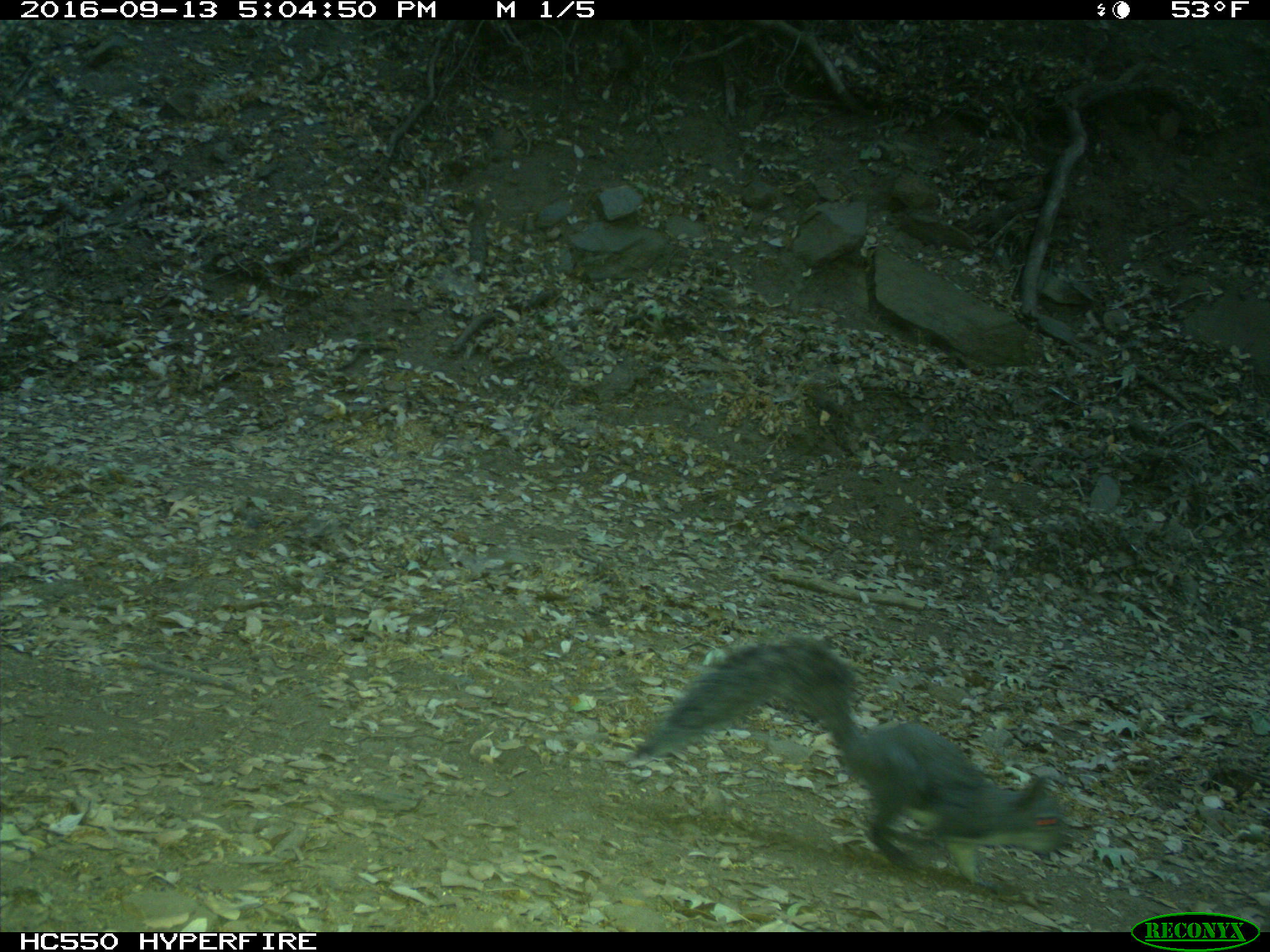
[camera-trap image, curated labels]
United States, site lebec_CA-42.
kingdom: Animalia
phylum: Chordata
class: Mammalia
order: Rodentia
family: Sciuridae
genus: Sciurus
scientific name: Sciurus carolinensis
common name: eastern gray squirrel